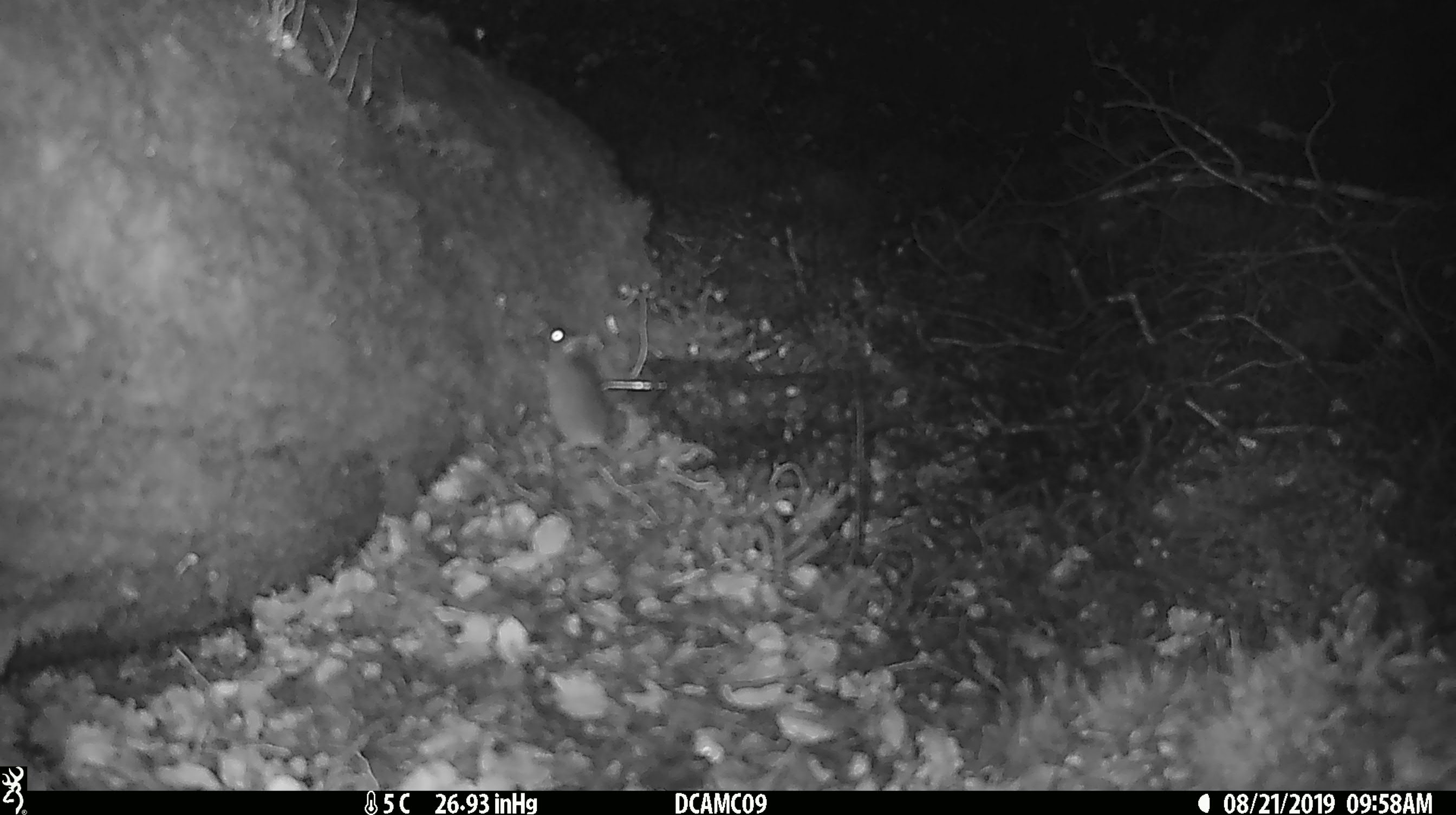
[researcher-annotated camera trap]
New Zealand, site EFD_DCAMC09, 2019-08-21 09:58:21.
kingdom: Animalia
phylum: Chordata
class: Mammalia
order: Rodentia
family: Muridae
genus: Mus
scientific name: Mus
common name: mouse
Mouse (Mus).